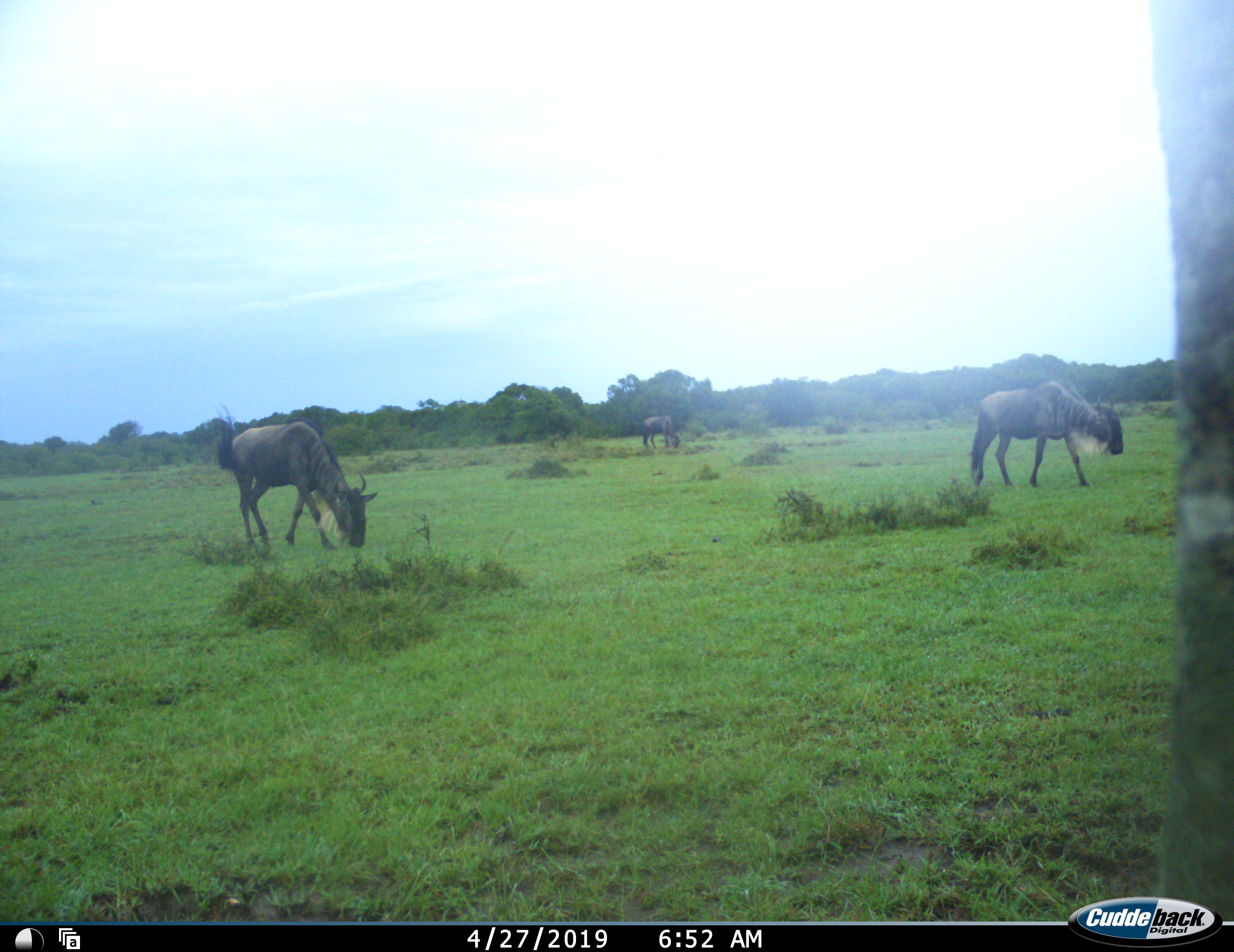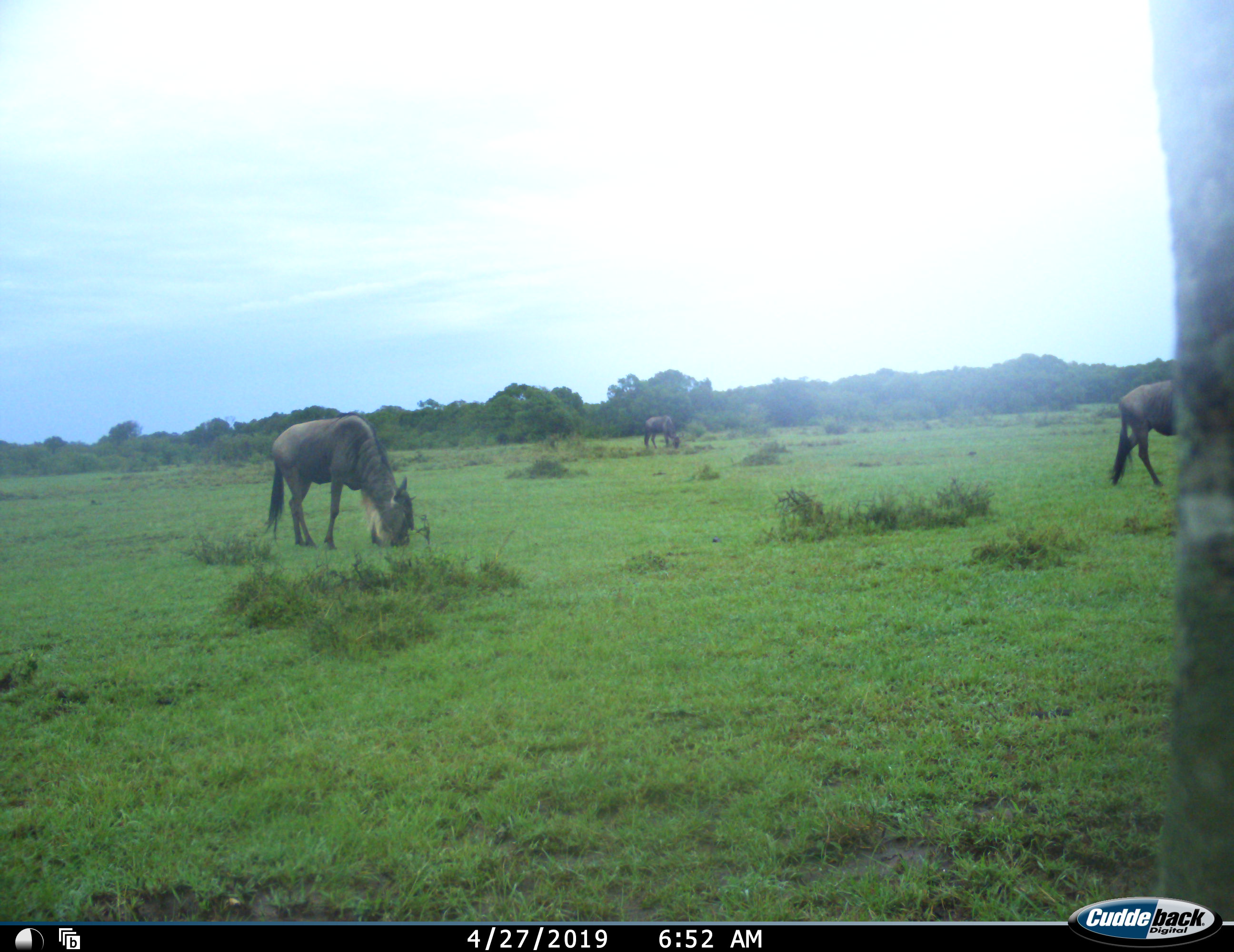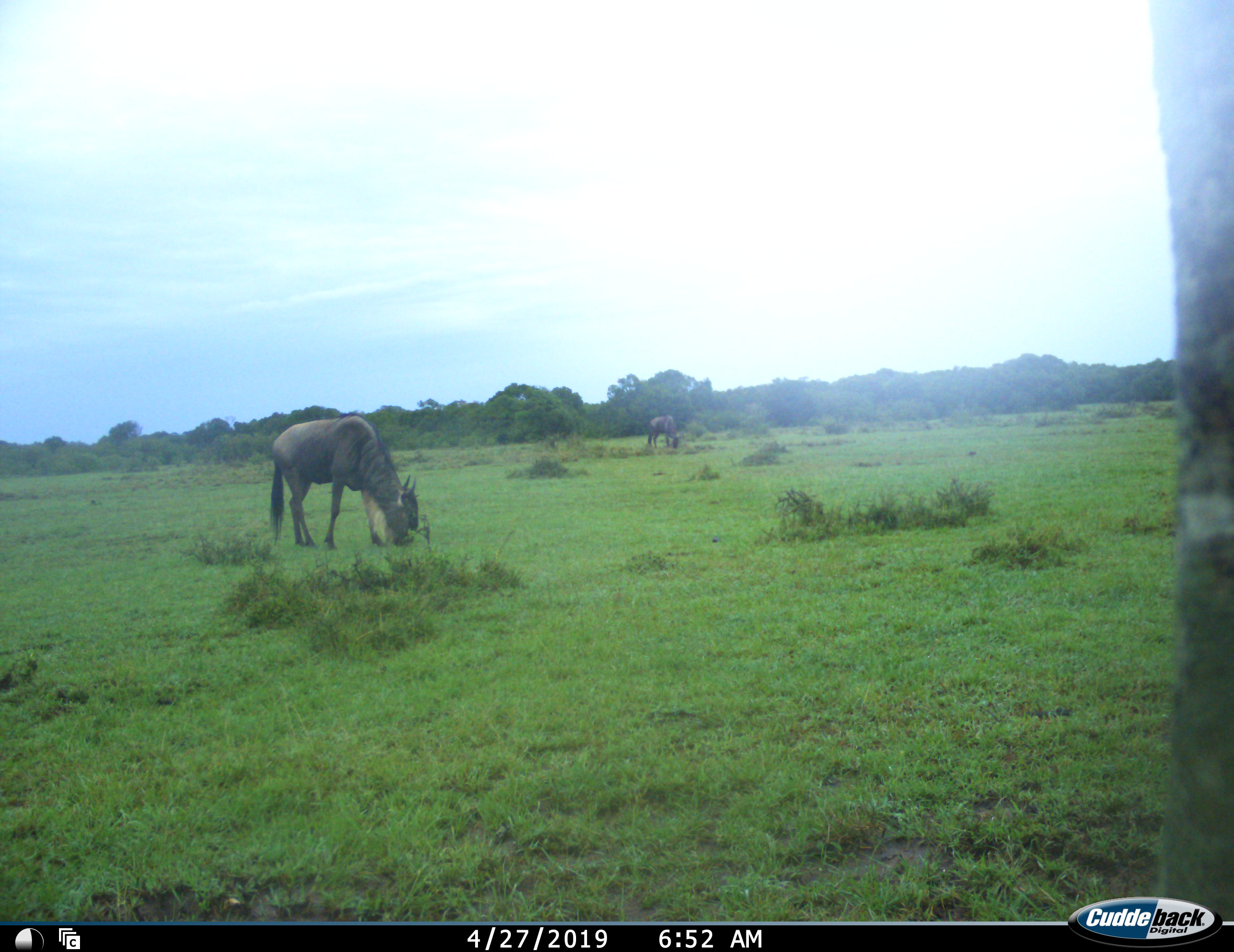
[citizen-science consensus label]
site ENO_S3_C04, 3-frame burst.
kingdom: Animalia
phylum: Chordata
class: Mammalia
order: Artiodactyla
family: Bovidae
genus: Connochaetes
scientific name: Connochaetes taurinus taurinus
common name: blue wildebeest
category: wildebeestblue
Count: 3.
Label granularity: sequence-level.